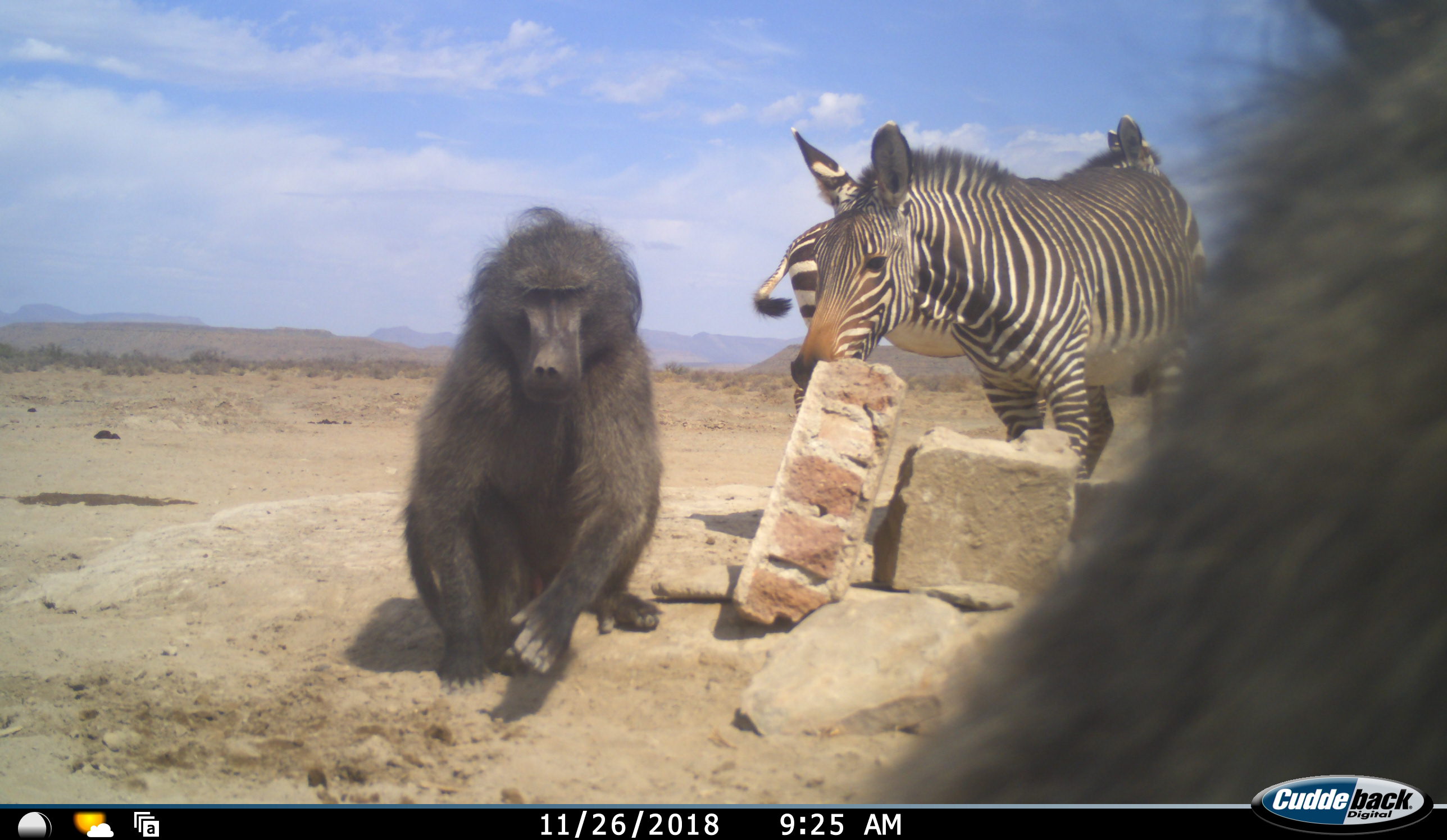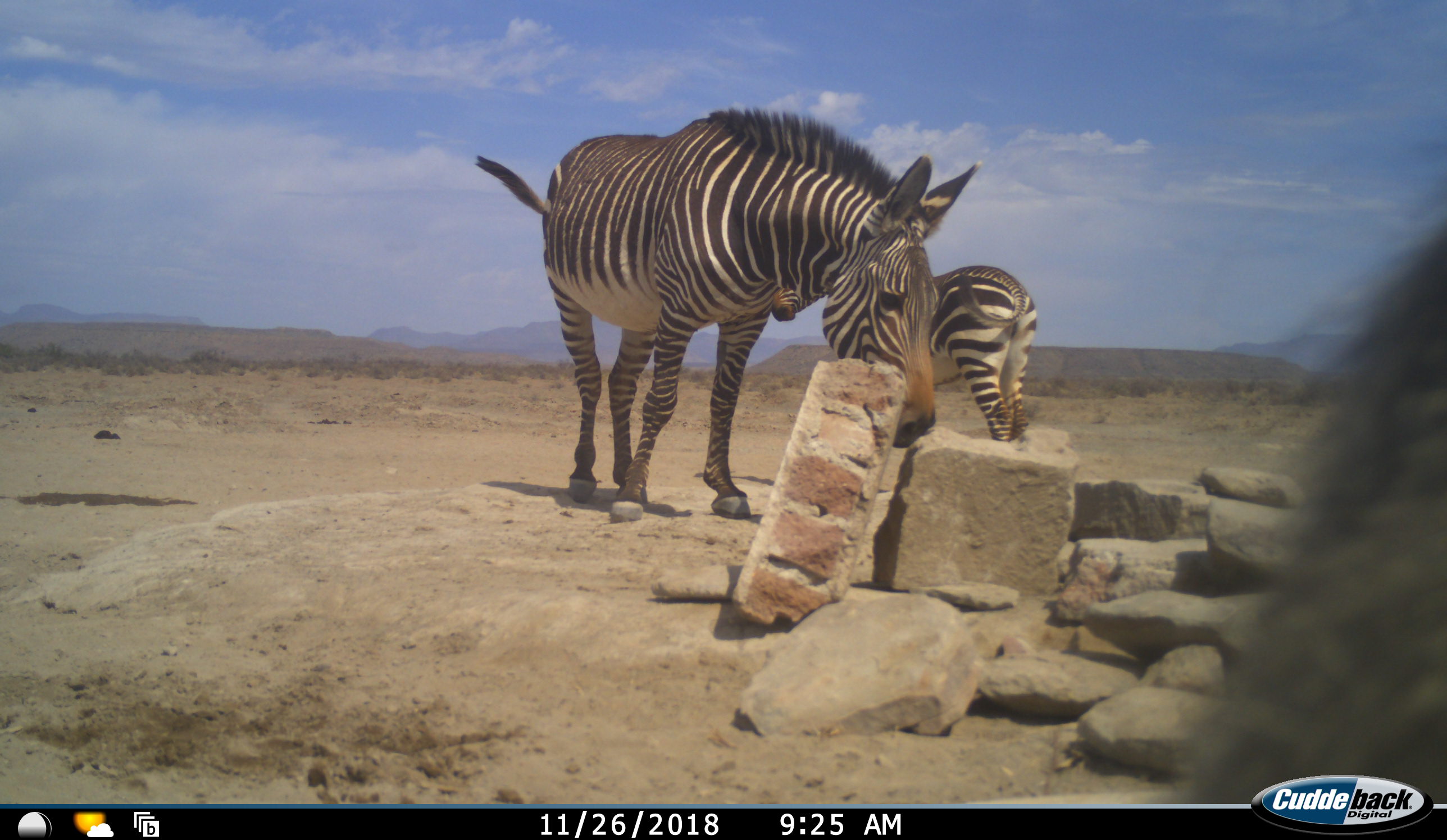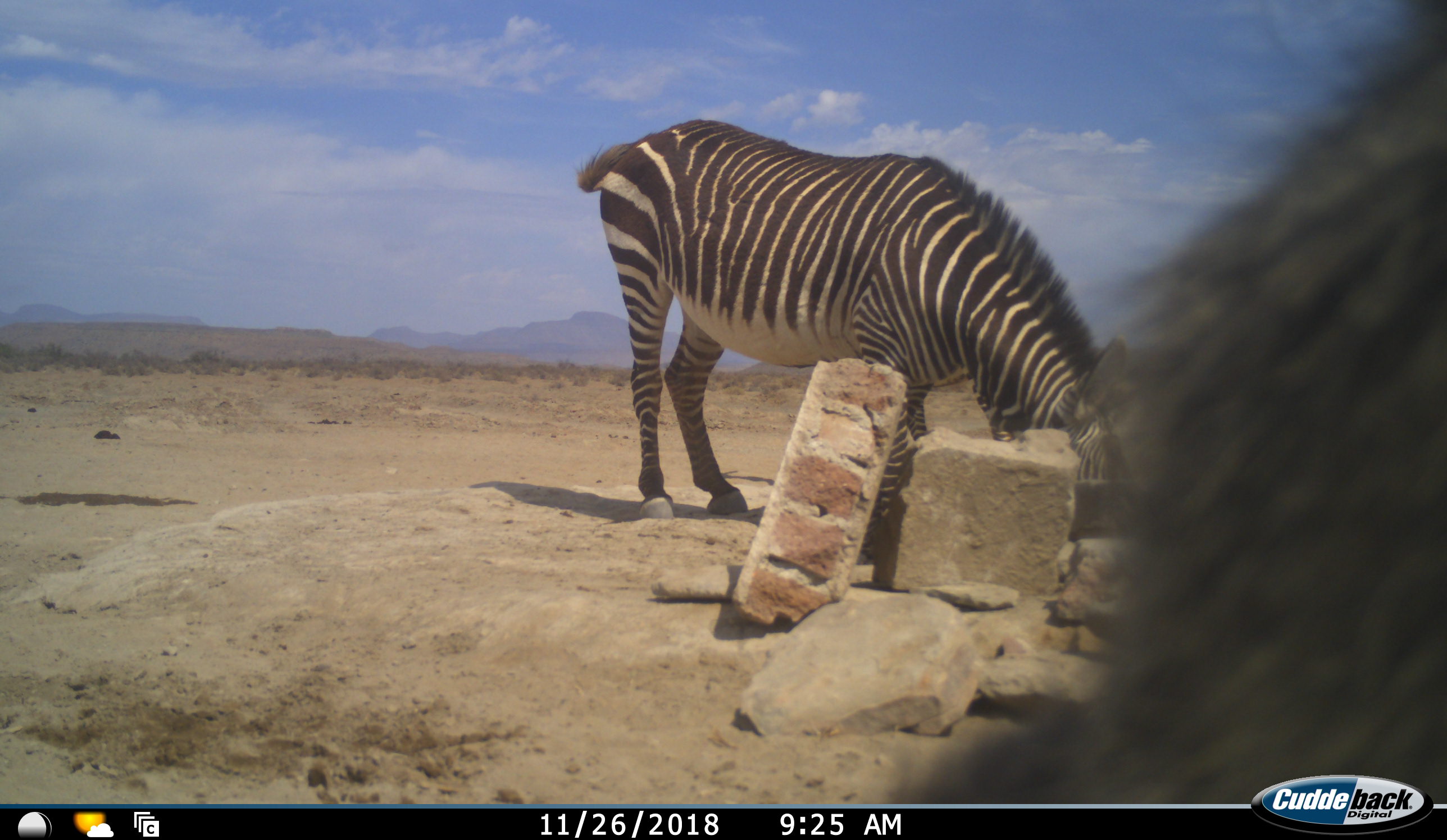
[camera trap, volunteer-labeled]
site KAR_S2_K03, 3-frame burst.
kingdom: Animalia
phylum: Chordata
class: Mammalia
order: Primates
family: Cercopithecidae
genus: Papio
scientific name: Papio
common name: baboon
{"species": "baboon (Papio)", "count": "2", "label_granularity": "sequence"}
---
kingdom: Animalia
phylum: Chordata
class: Mammalia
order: Perissodactyla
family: Equidae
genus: Equus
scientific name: Equus zebra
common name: mountain zebra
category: zebramountain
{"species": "zebramountain (mountain zebra) (Equus zebra)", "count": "2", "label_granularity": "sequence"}